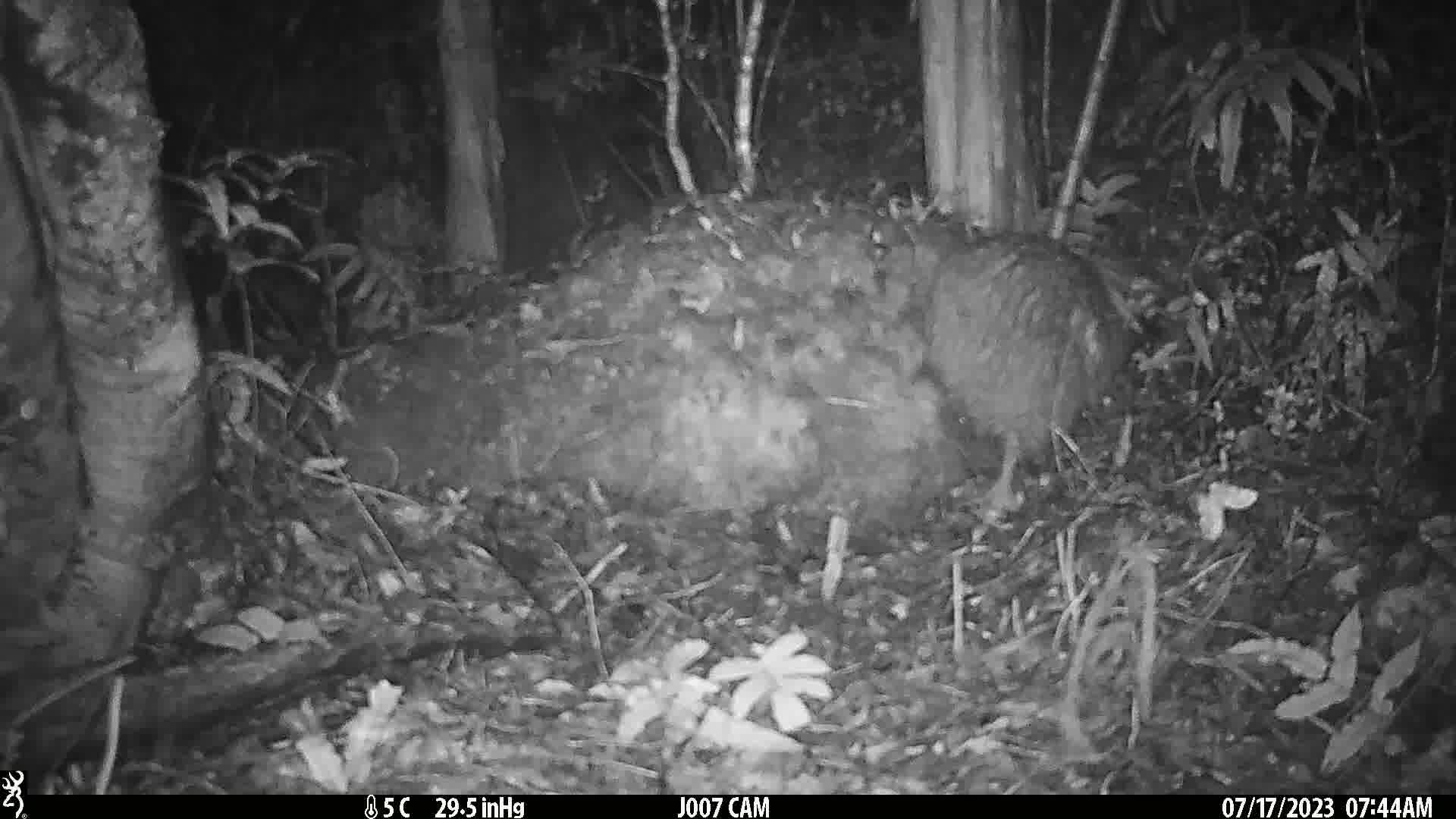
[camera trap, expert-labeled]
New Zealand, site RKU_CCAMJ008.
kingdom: Animalia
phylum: Chordata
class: Aves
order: Apterygiformes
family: Apterygidae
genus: Apteryx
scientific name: Apteryx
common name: kiwi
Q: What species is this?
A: Kiwi (Apteryx).